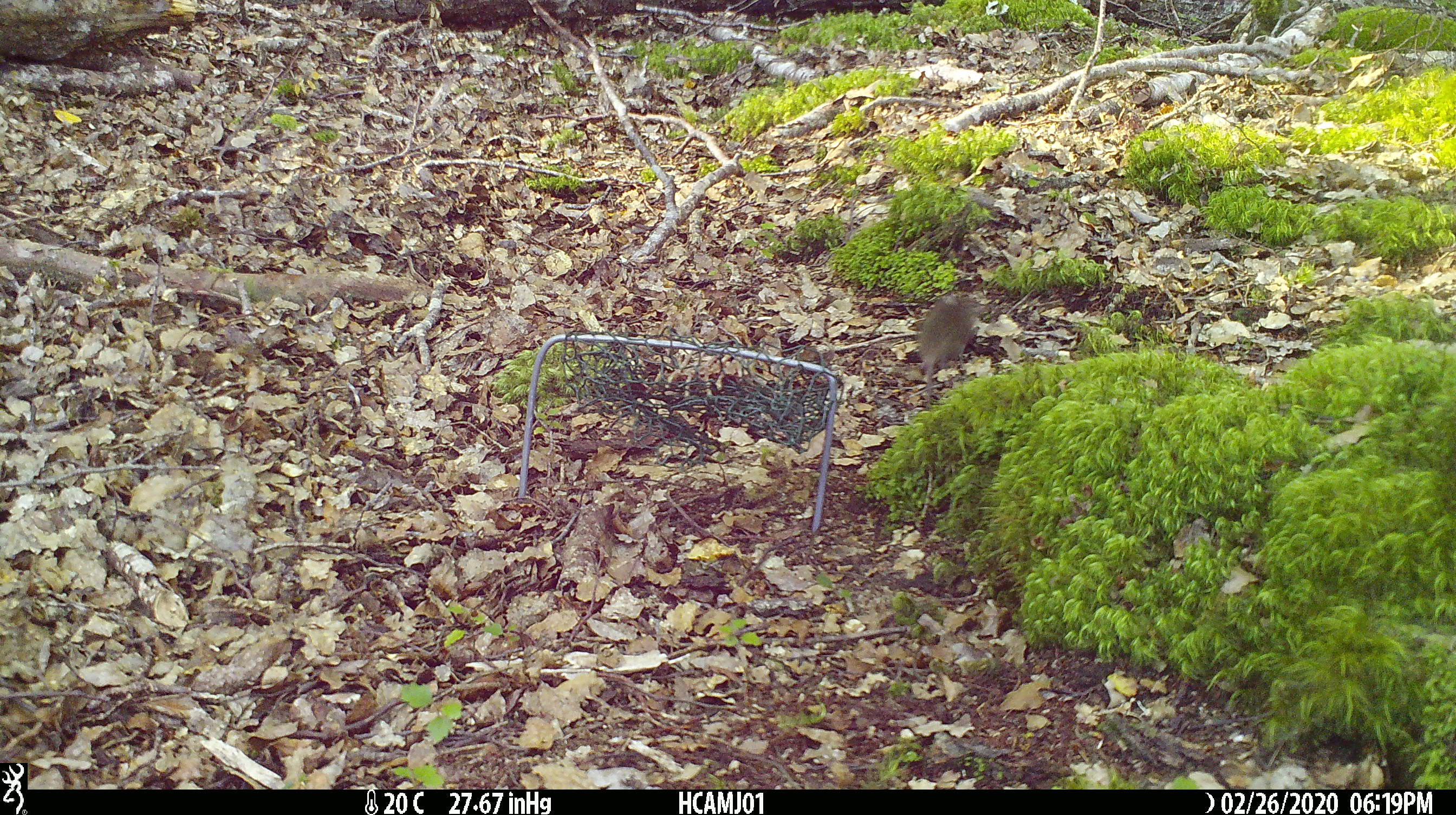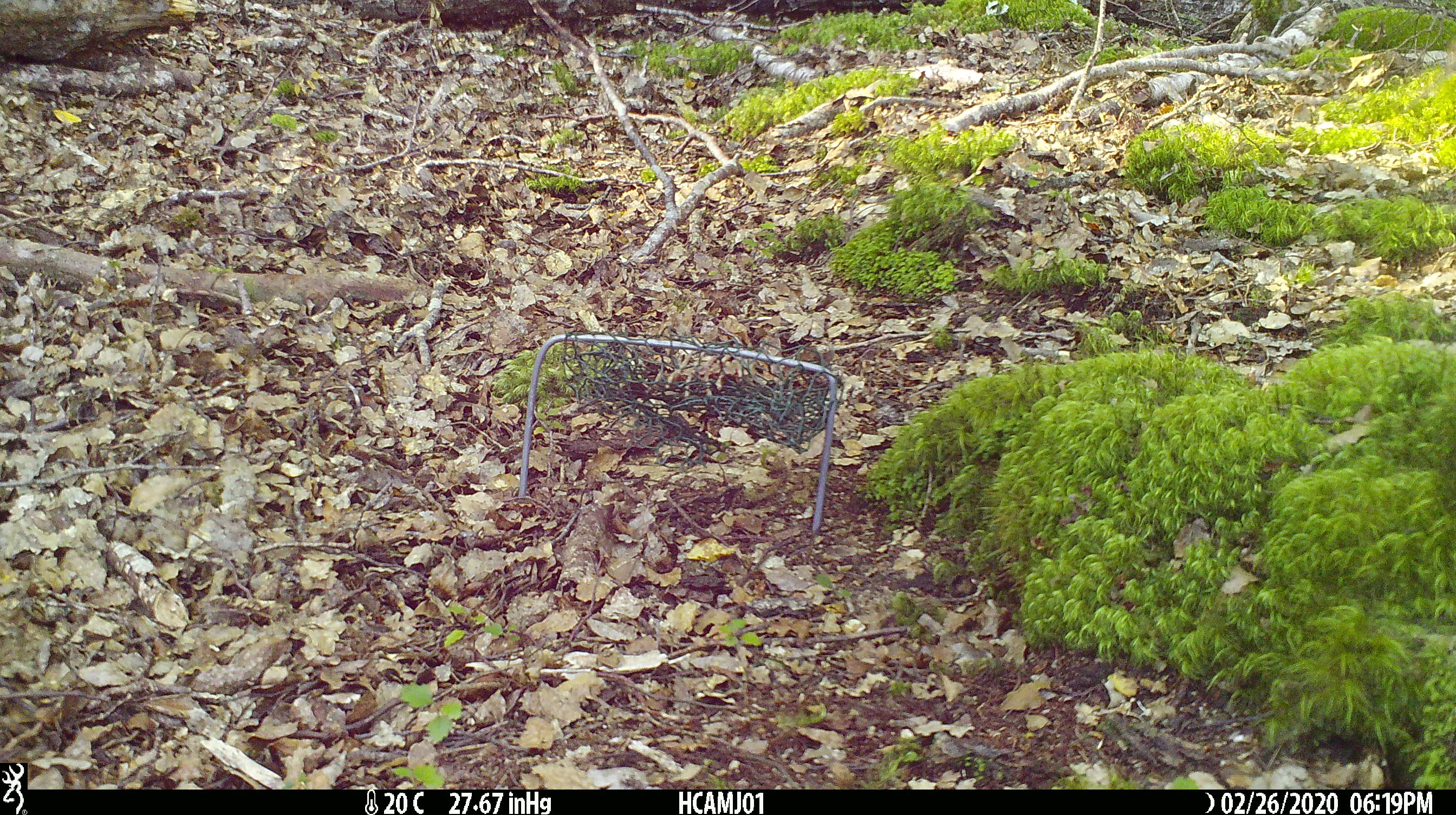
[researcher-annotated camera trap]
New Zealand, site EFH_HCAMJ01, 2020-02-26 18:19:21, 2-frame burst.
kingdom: Animalia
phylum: Chordata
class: Mammalia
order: Rodentia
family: Muridae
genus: Mus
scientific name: Mus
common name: mouse